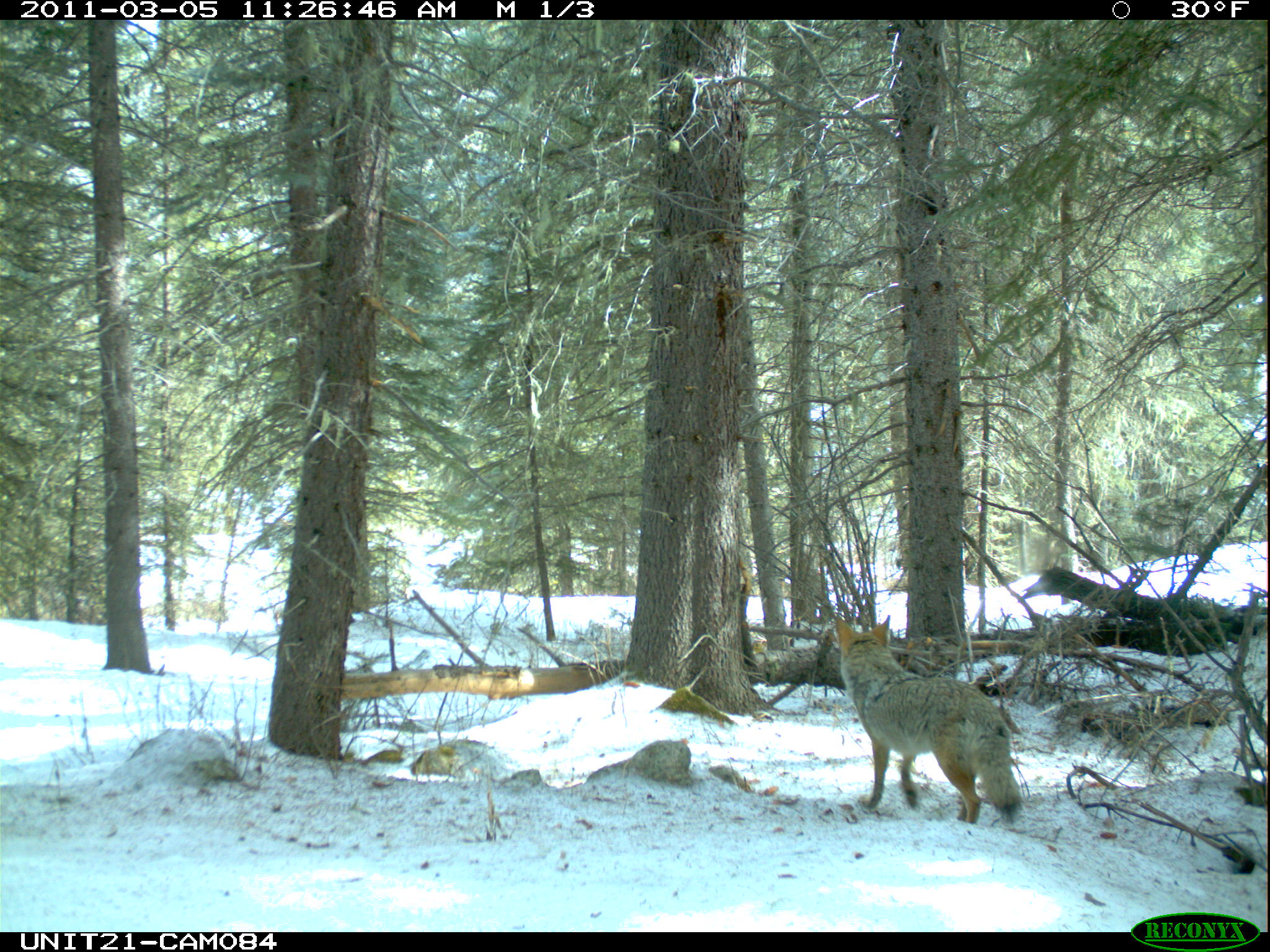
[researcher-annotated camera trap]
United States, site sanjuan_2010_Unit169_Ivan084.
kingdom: Animalia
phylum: Chordata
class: Mammalia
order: Carnivora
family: Canidae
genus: Canis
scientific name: Canis latrans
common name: coyote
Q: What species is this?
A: Canis latrans (coyote).